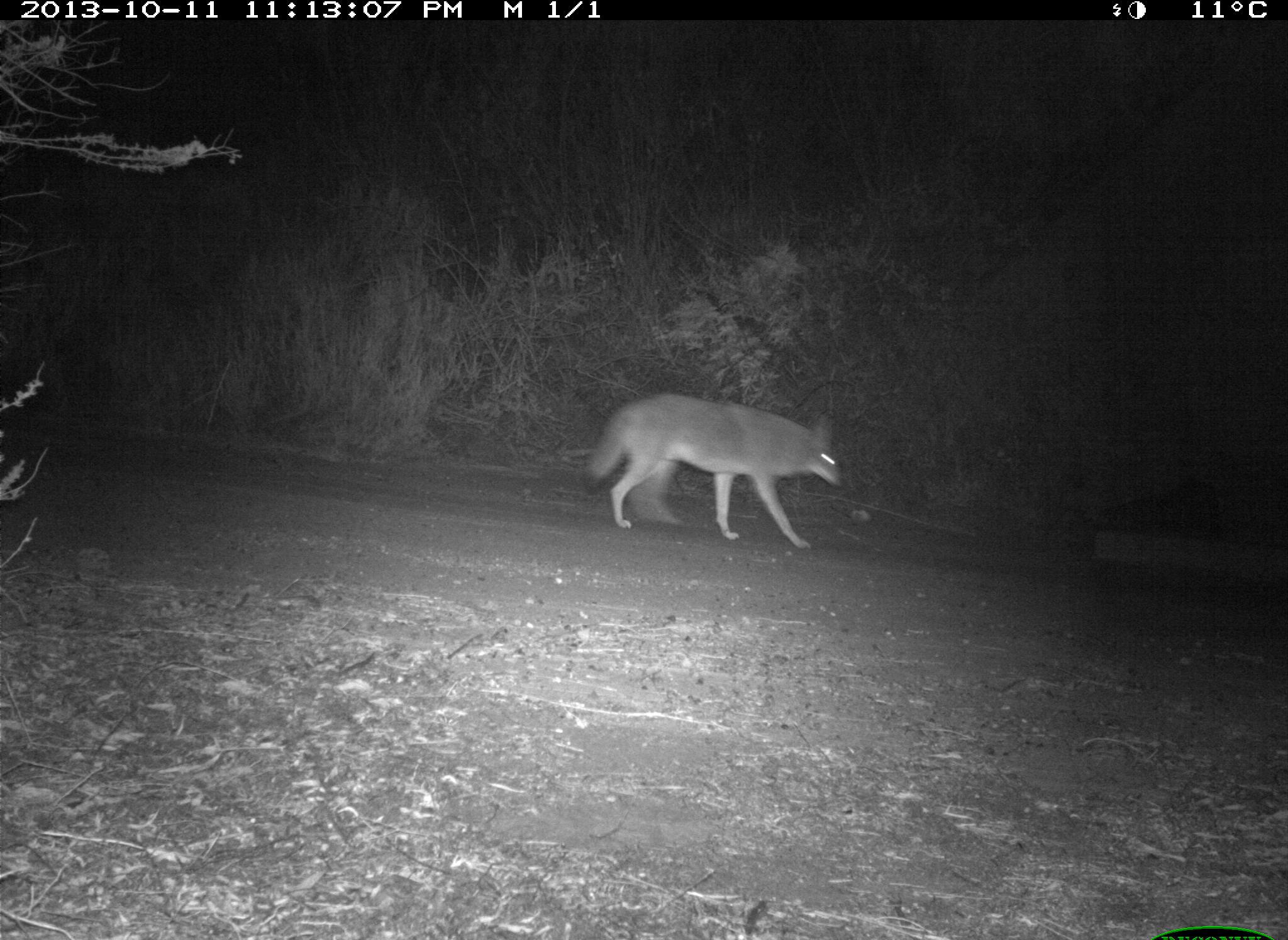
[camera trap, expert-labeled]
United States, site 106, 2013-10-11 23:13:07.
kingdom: Animalia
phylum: Chordata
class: Mammalia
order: Carnivora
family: Canidae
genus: Canis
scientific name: Canis latrans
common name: coyote